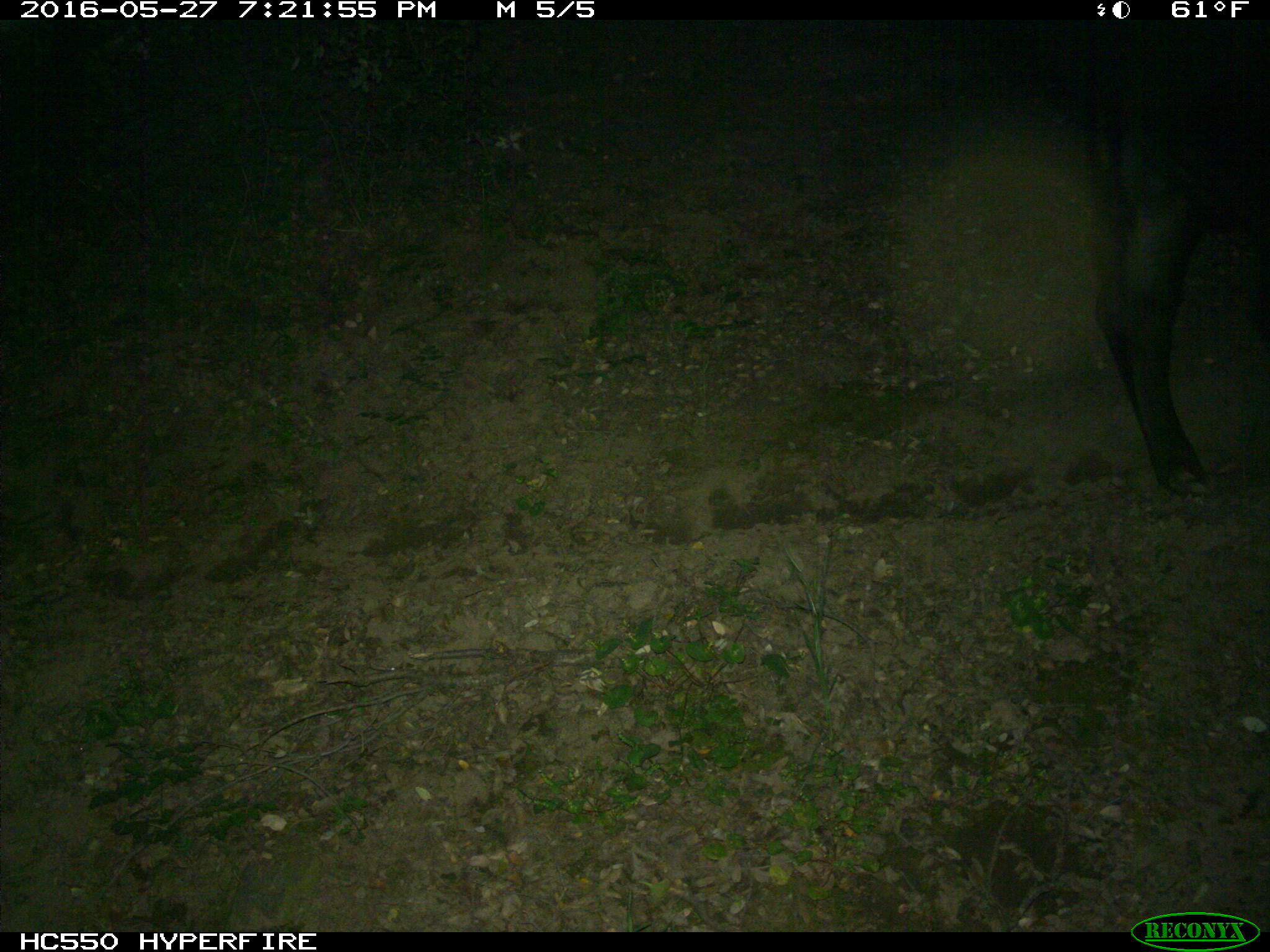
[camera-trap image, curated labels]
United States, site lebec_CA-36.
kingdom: Animalia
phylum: Chordata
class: Mammalia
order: Artiodactyla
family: Bovidae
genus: Bos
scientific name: Bos taurus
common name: domestic cow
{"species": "Bos taurus (domestic cow)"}